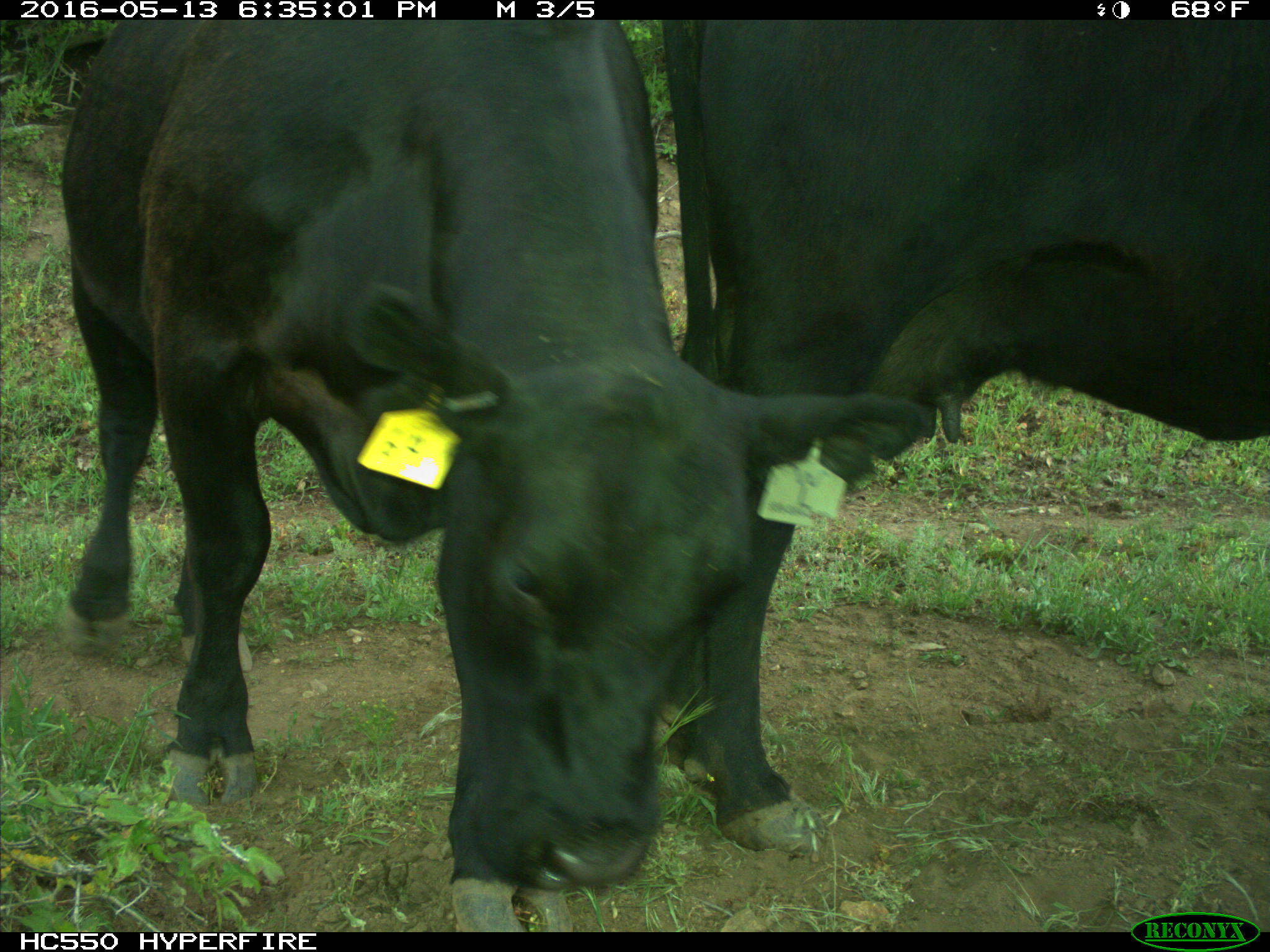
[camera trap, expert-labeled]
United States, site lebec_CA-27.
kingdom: Animalia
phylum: Chordata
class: Mammalia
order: Artiodactyla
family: Bovidae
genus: Bos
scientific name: Bos taurus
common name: domestic cow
Bos taurus (domestic cow).